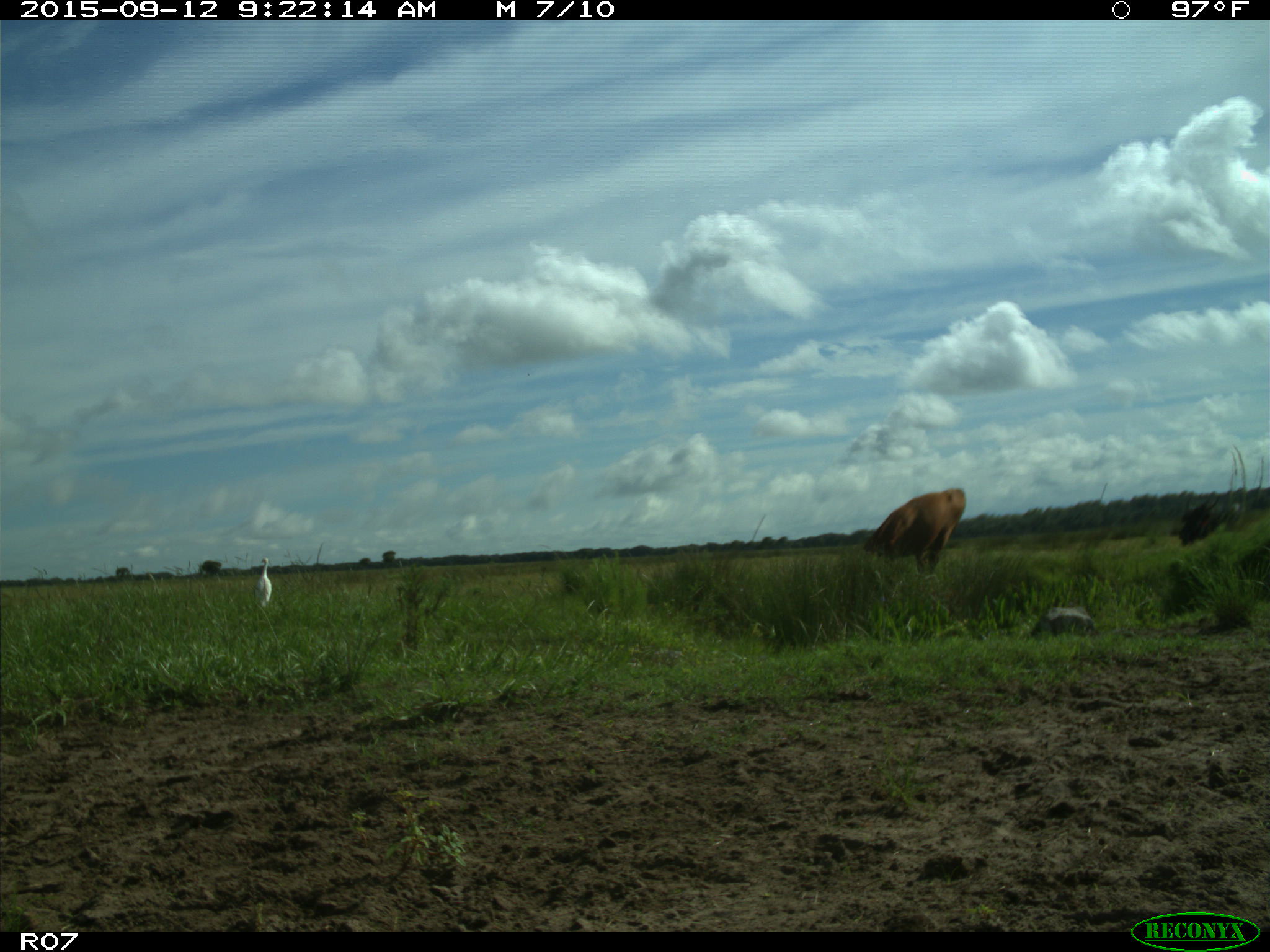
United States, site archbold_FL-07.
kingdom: Animalia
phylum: Chordata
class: Mammalia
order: Artiodactyla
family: Bovidae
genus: Bos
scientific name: Bos taurus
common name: domestic cow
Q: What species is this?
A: Bos taurus (domestic cow).